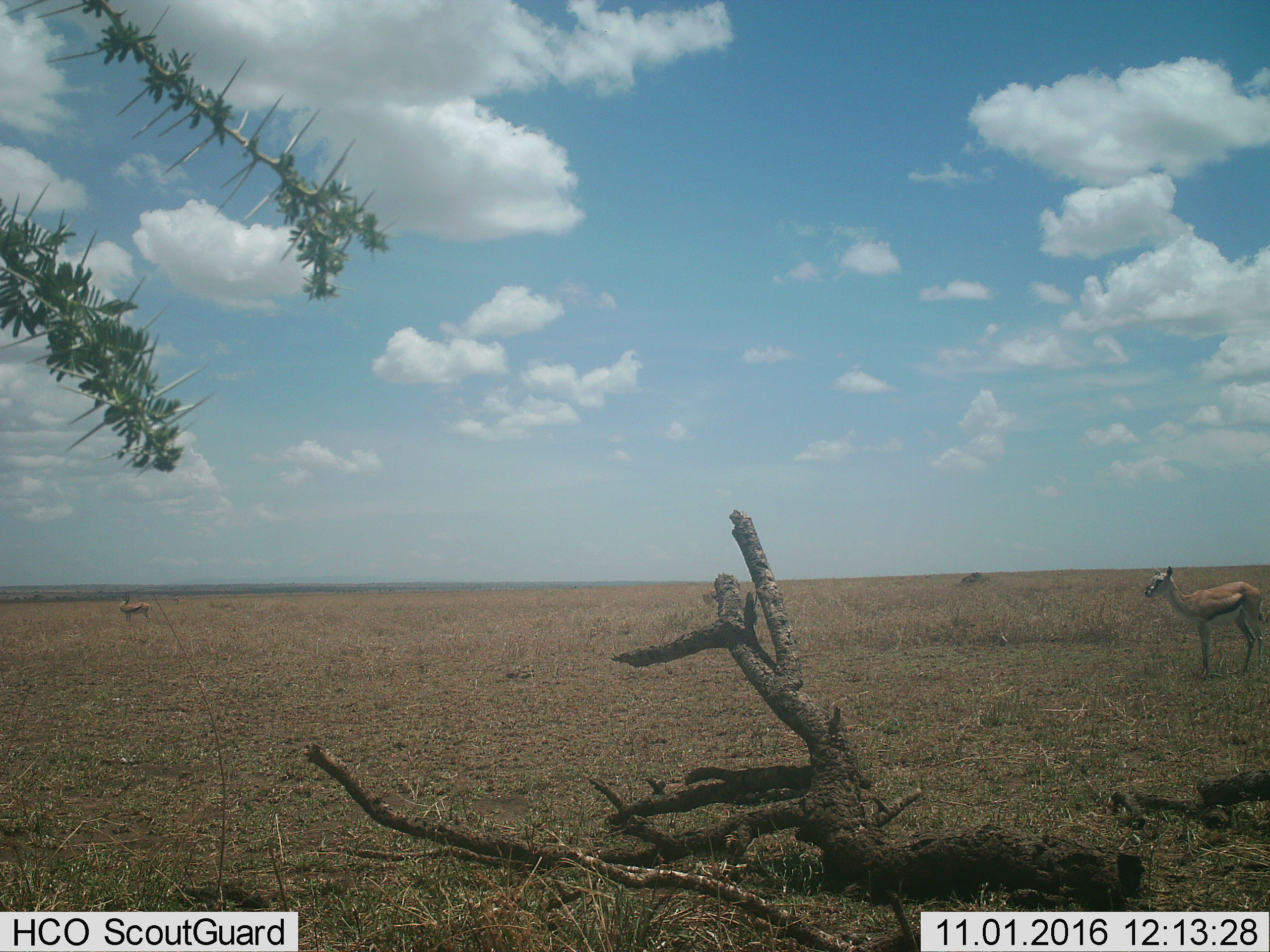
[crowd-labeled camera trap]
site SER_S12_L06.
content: unidentified animal